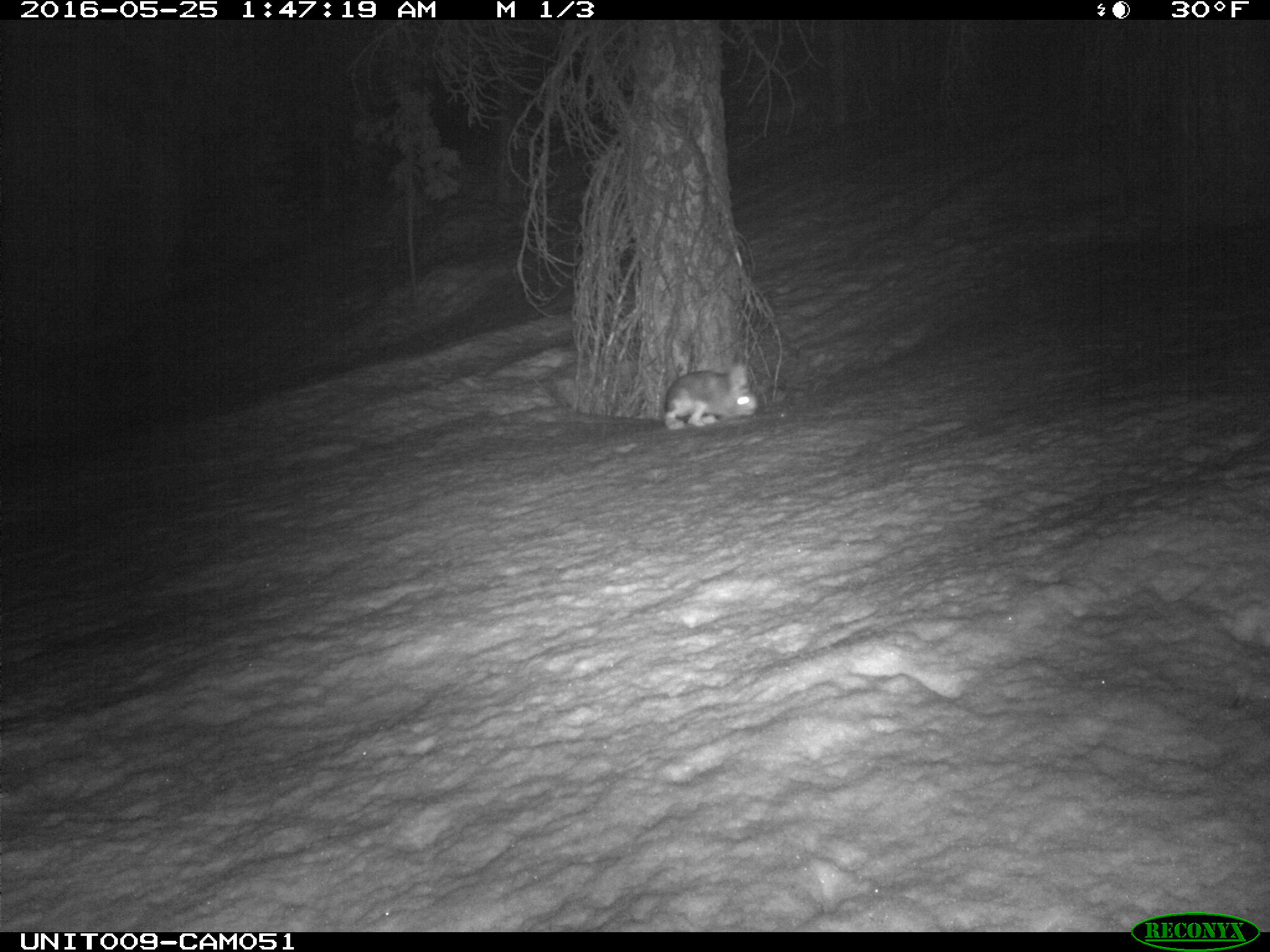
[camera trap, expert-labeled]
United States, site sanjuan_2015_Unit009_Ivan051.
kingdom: Animalia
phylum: Chordata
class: Mammalia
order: Lagomorpha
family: Leporidae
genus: Lepus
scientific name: Lepus americanus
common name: snowshoe hare